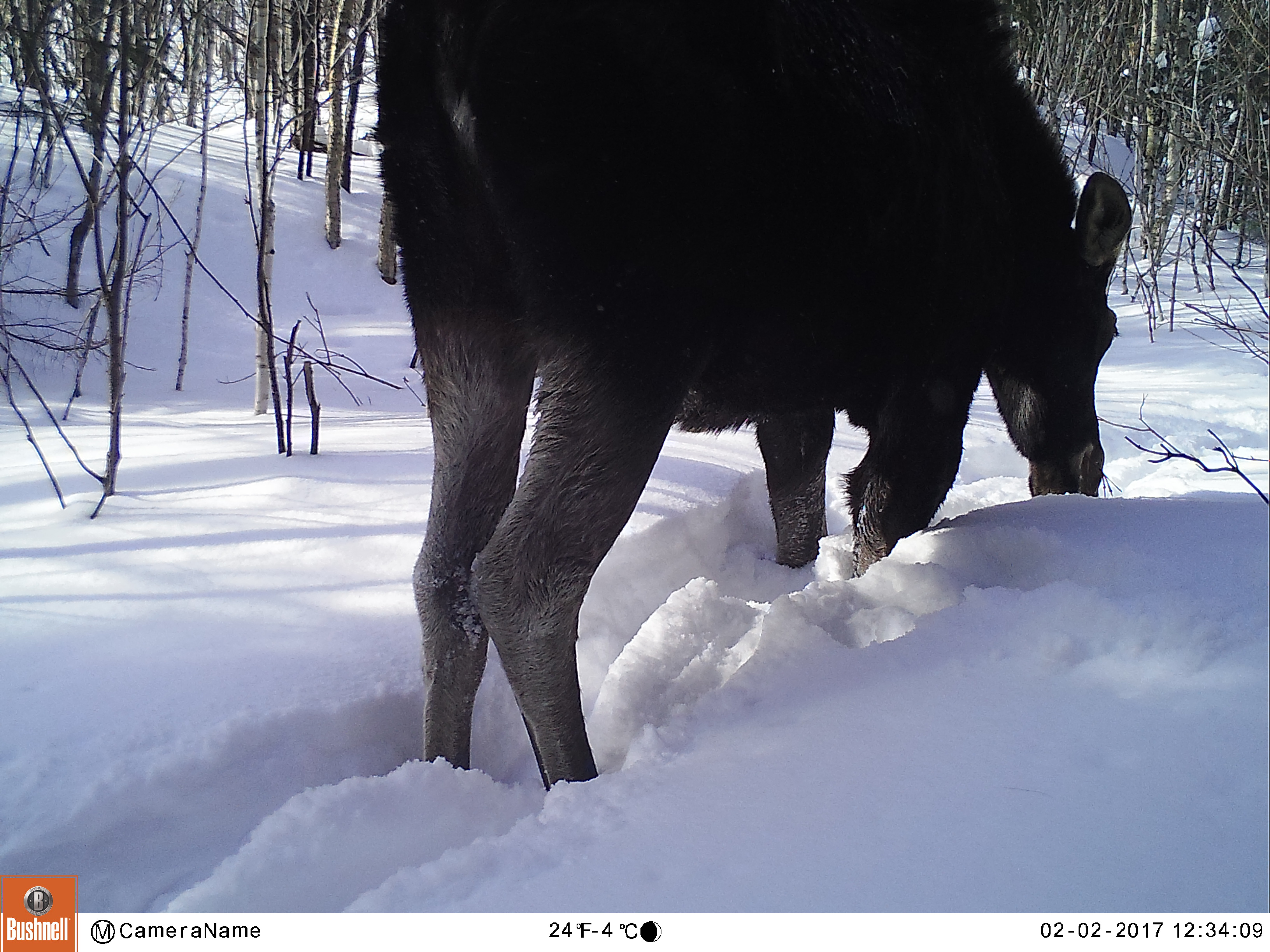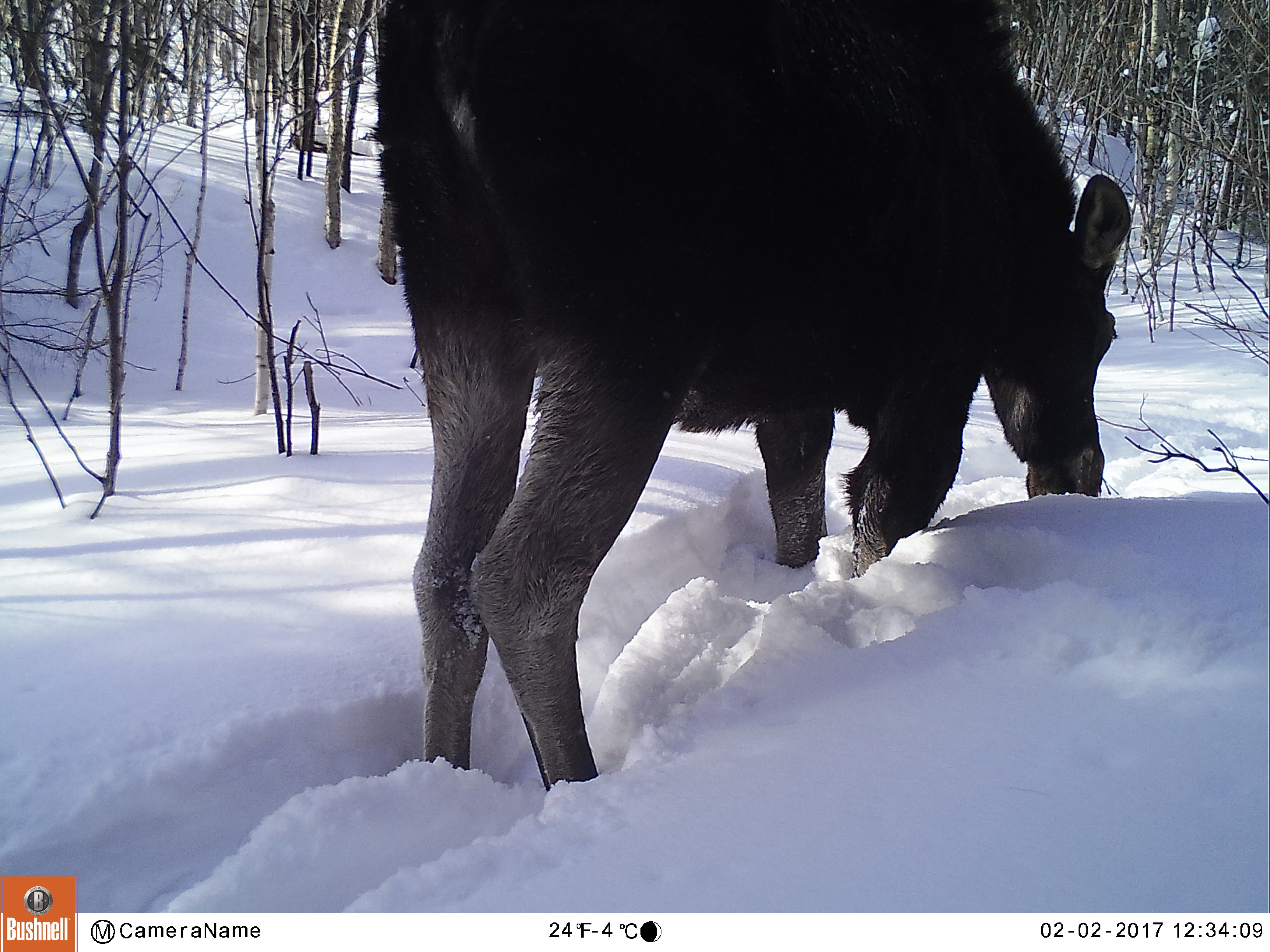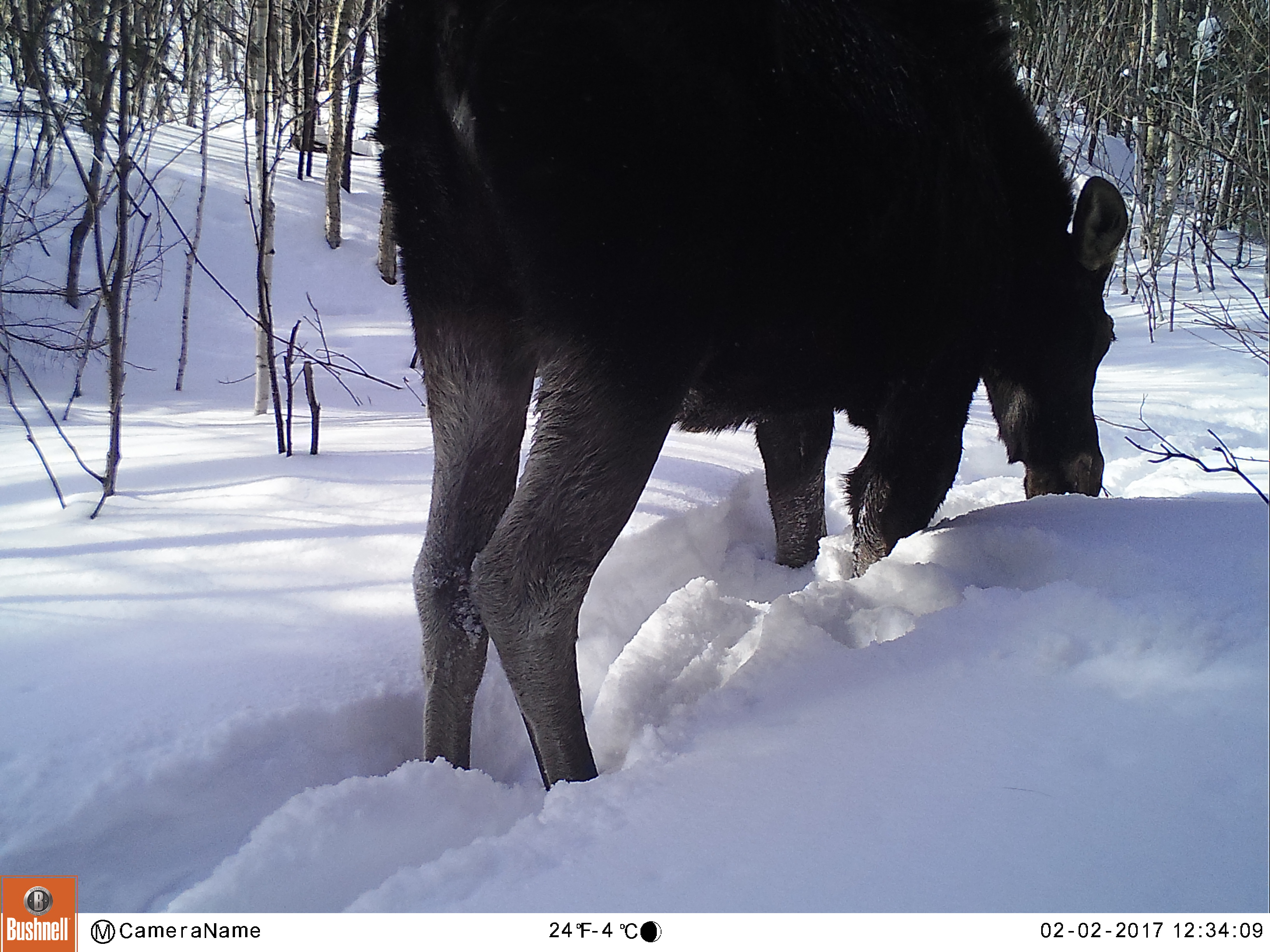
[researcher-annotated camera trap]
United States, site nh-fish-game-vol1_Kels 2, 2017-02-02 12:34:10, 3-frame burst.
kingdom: Animalia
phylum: Chordata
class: Mammalia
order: Artiodactyla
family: Cervidae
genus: Alces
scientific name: Alces alces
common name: moose